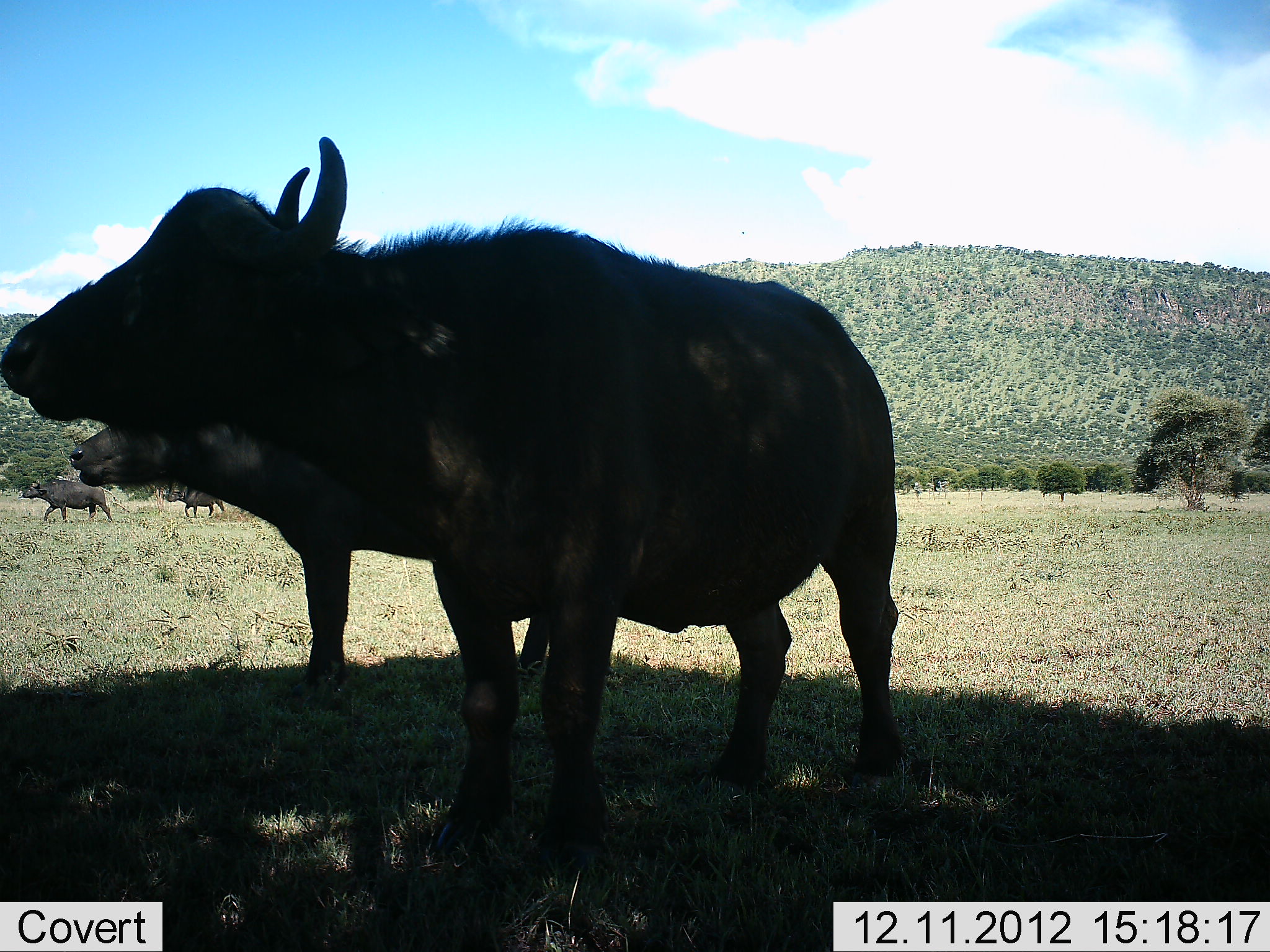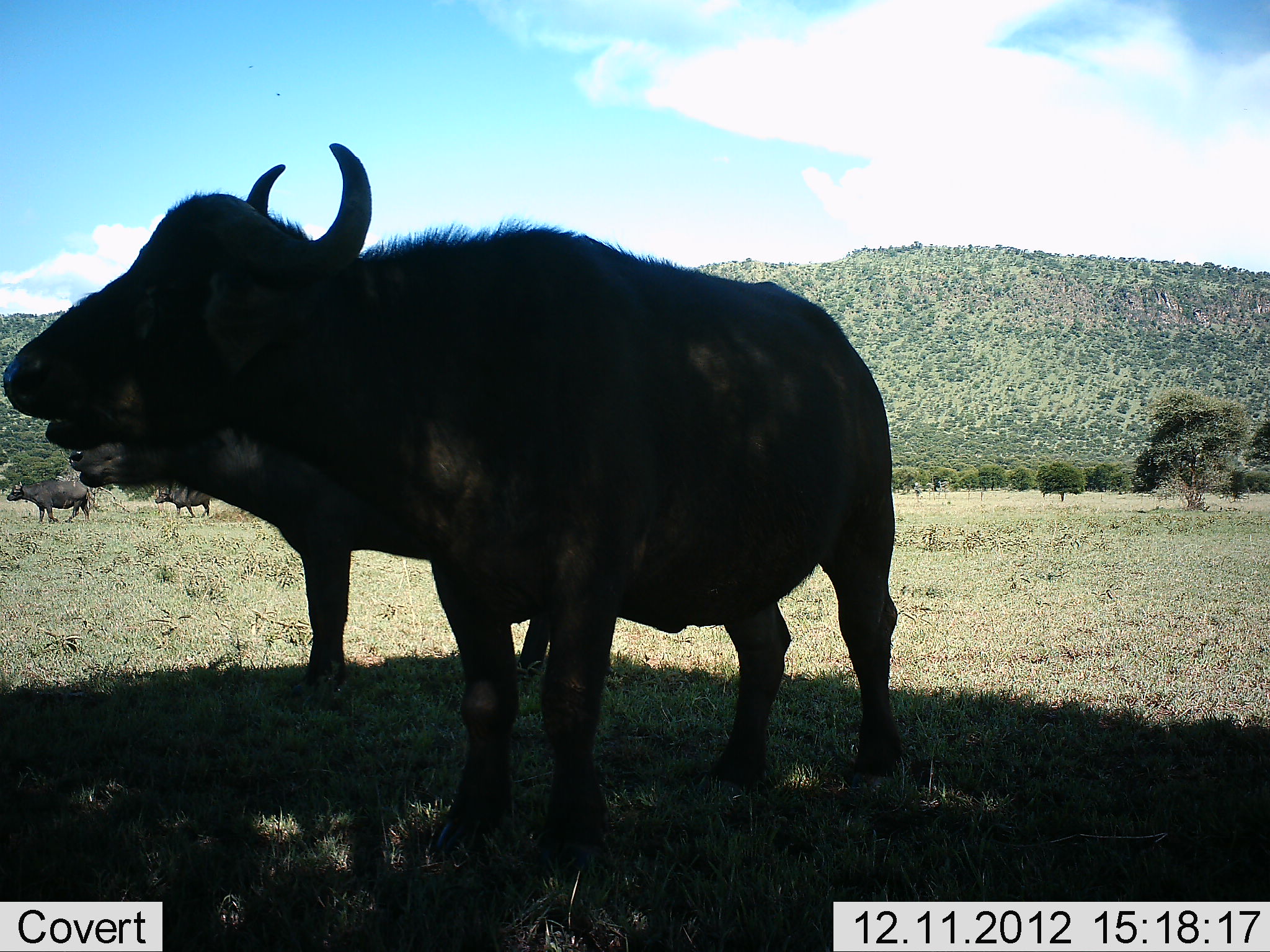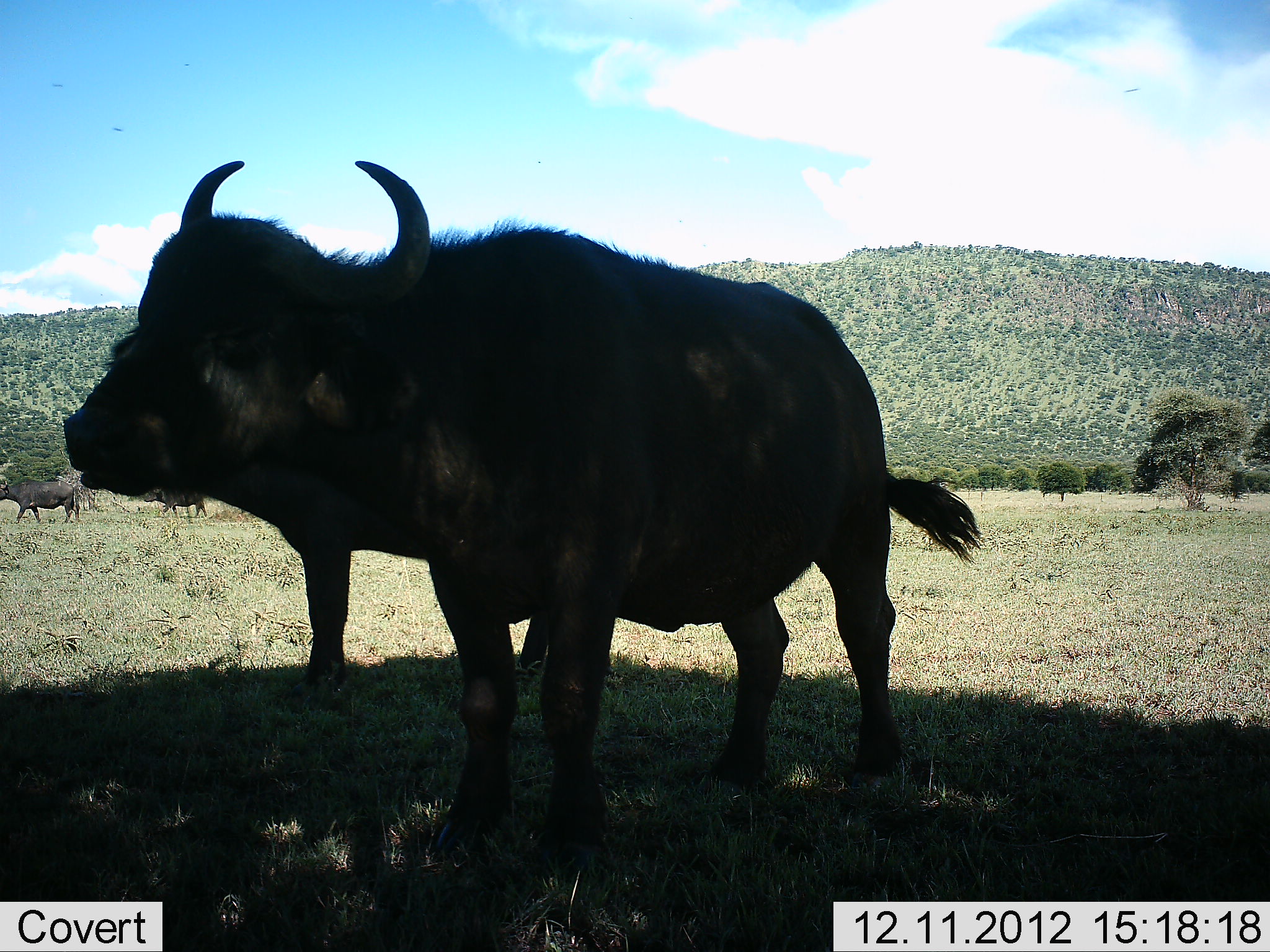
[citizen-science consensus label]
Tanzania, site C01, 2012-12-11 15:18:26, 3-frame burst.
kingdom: Animalia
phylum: Chordata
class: Mammalia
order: Artiodactyla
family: Bovidae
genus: Syncerus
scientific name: Syncerus caffer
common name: cape buffalo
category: buffalo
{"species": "buffalo (cape buffalo) (Syncerus caffer)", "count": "4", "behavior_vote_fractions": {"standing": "90%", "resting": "0%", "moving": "71%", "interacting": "0%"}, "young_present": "0%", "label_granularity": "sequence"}